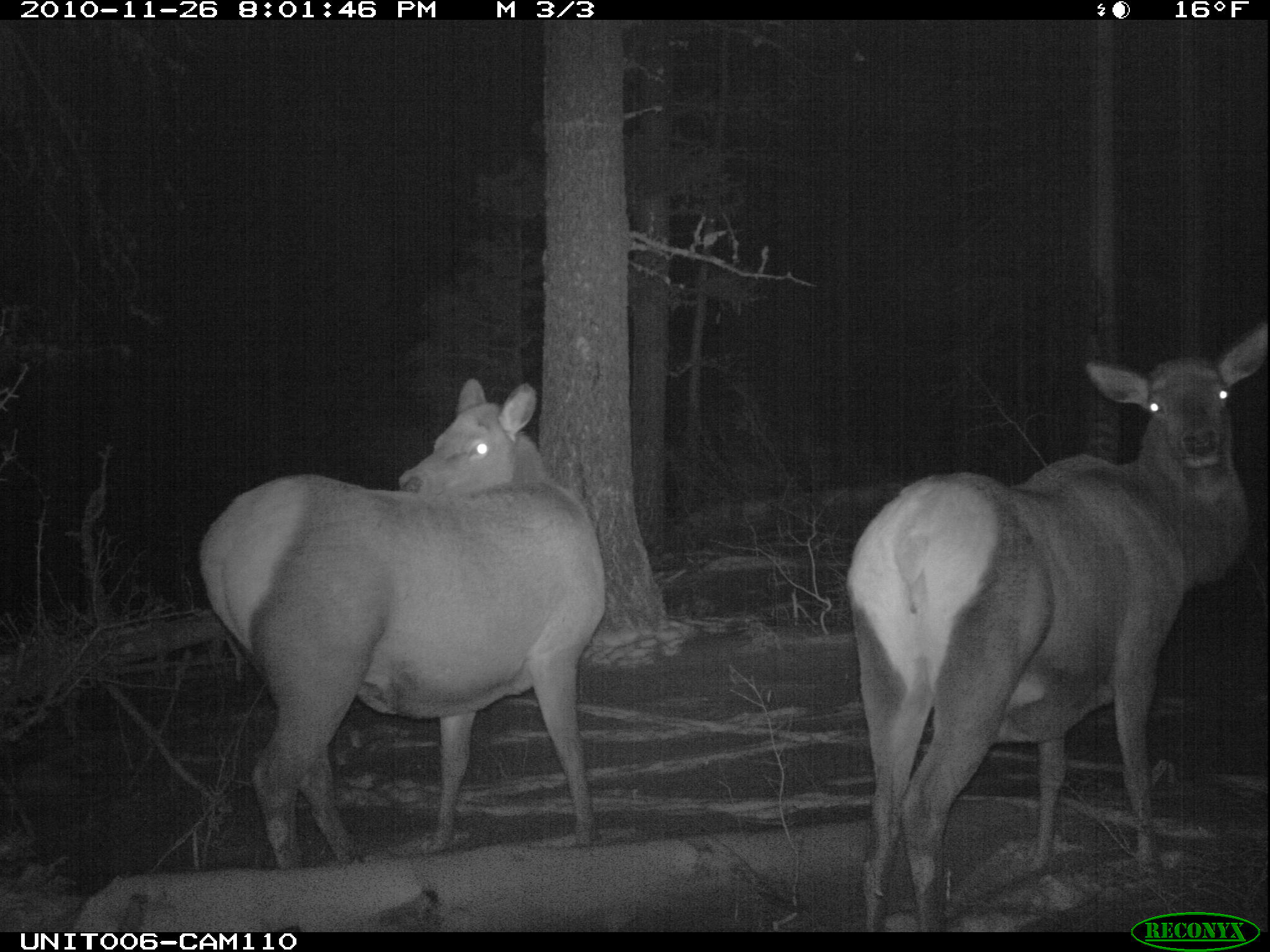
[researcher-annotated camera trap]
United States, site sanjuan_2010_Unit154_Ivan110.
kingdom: Animalia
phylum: Chordata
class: Mammalia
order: Artiodactyla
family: Cervidae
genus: Cervus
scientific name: Cervus elaphus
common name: red deer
Cervus elaphus (red deer).